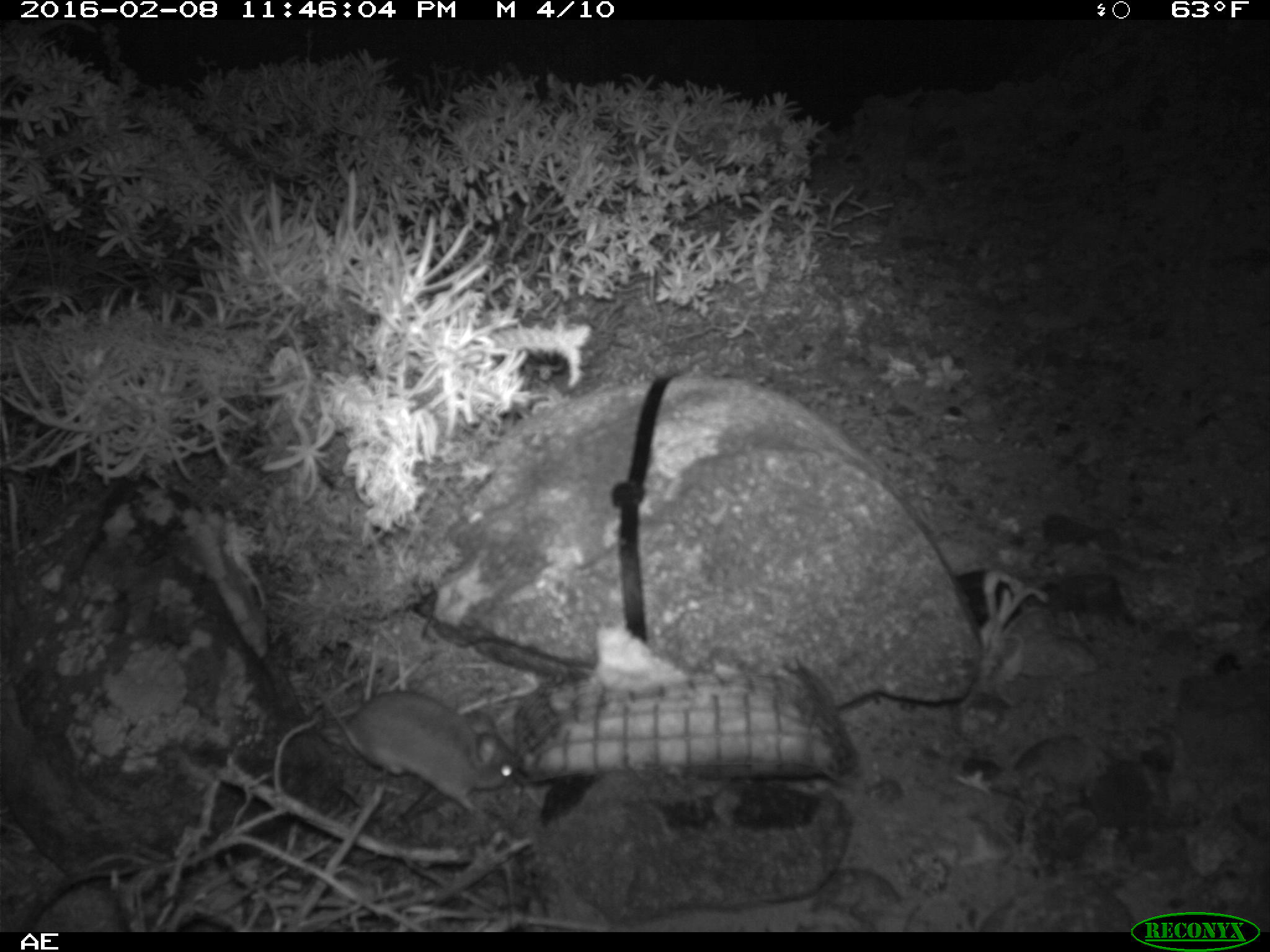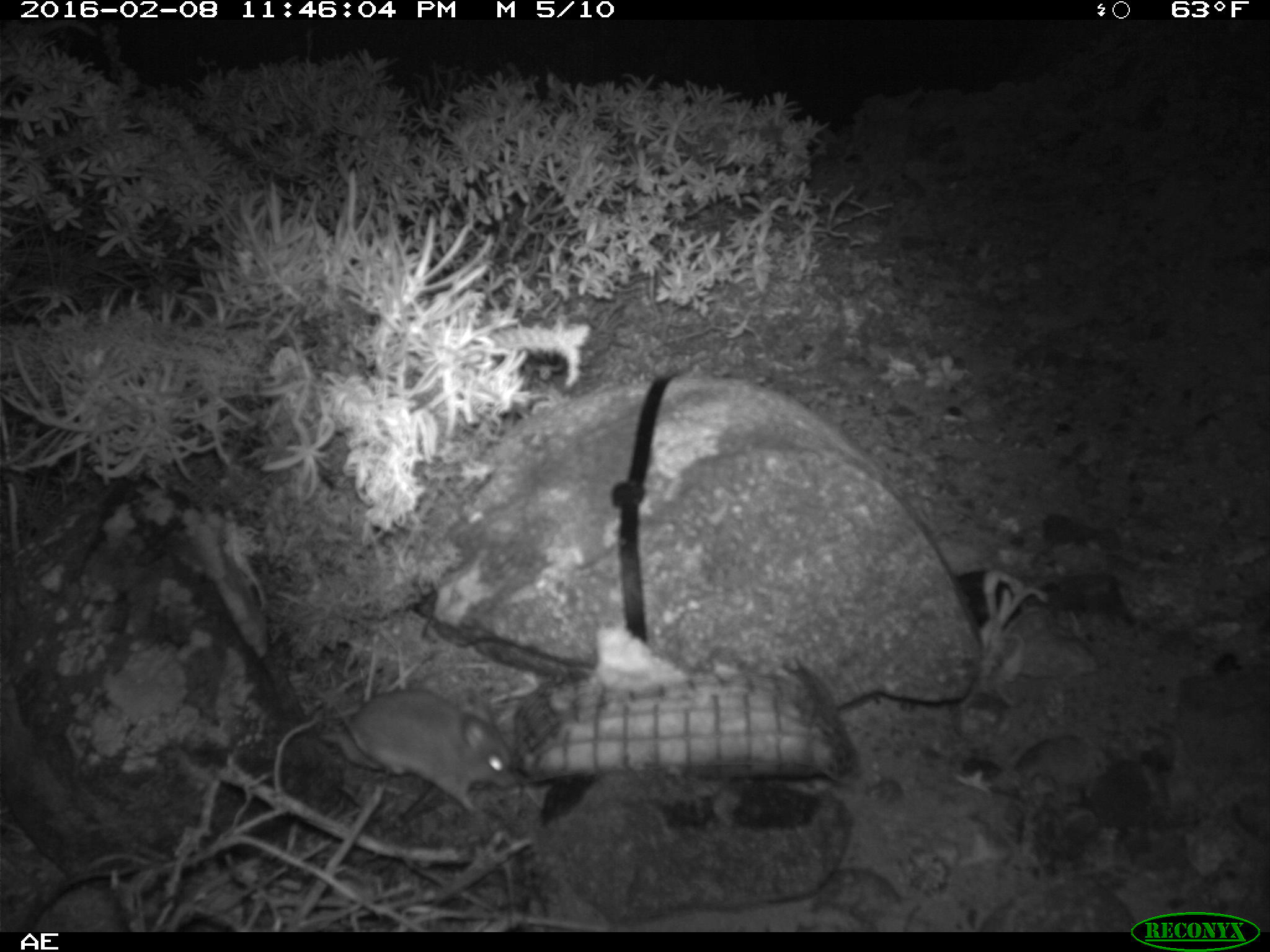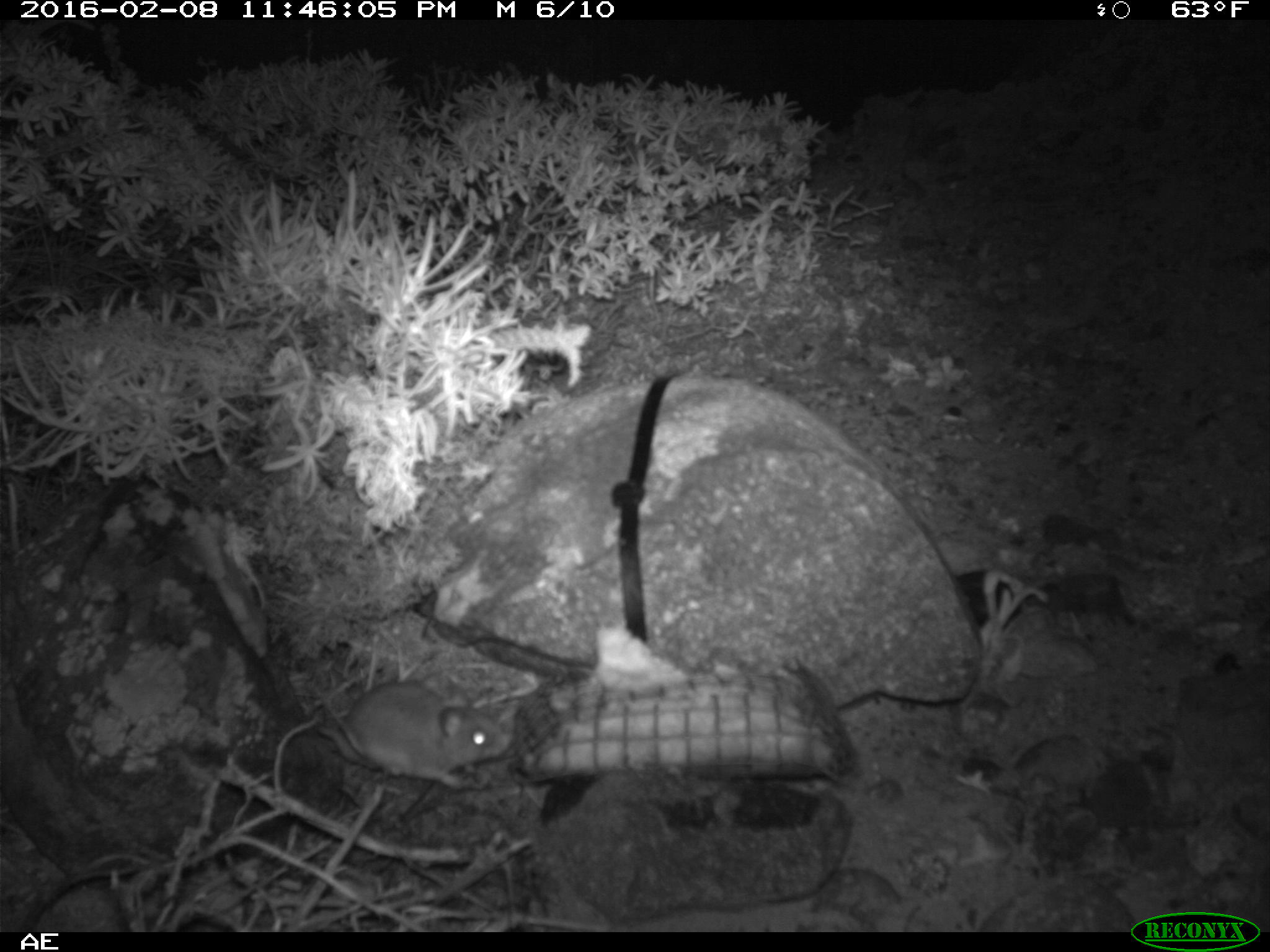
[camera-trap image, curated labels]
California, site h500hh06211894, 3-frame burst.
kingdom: Animalia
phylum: Chordata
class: Mammalia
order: Rodentia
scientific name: Rodentia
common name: rodent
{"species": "rodent (Rodentia)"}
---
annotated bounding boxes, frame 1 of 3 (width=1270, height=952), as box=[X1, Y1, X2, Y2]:
rodent: box=[310, 689, 518, 819]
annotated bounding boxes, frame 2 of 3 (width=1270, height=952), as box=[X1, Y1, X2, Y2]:
rodent: box=[322, 688, 523, 809]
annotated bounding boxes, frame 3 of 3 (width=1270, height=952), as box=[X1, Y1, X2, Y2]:
rodent: box=[316, 682, 512, 790]